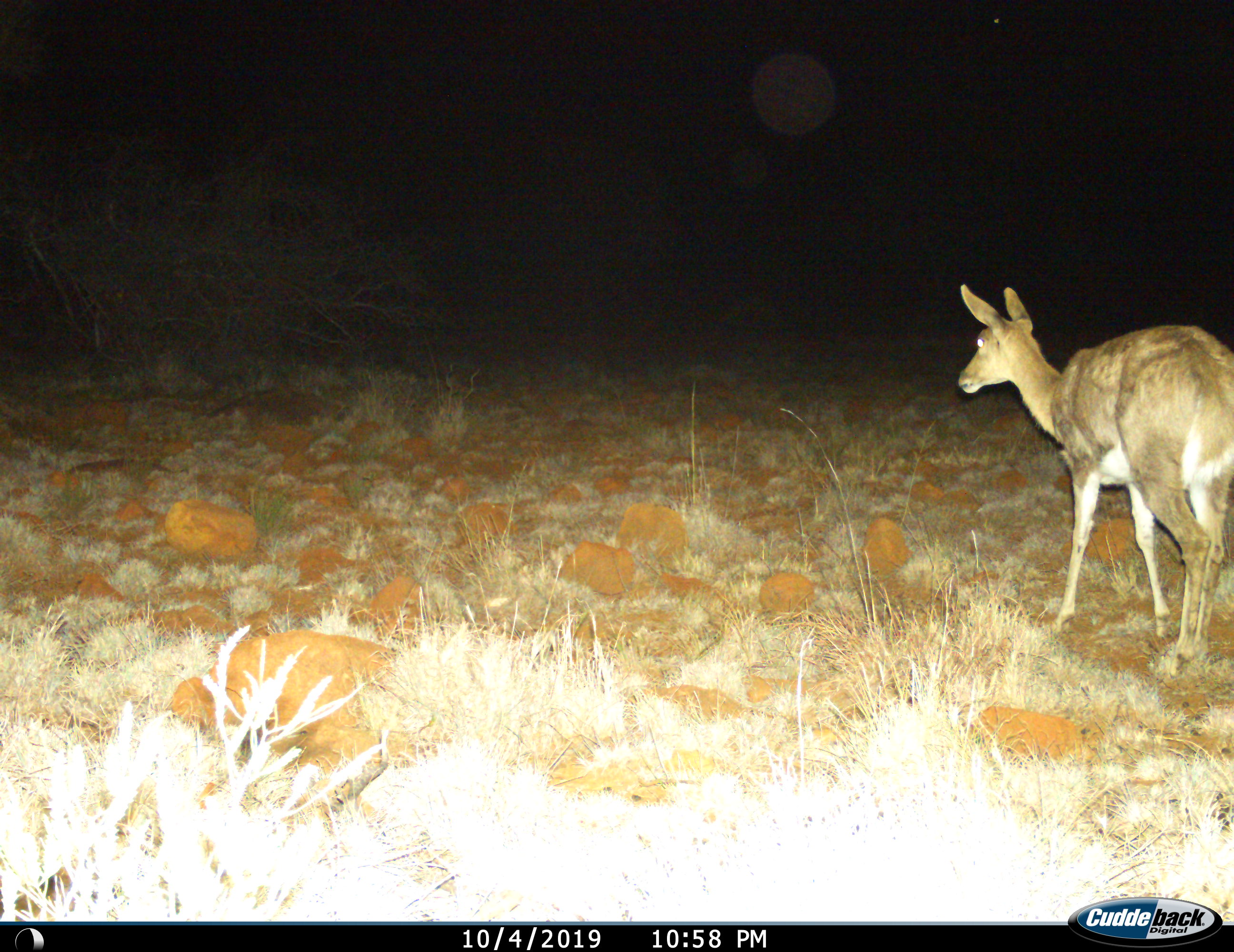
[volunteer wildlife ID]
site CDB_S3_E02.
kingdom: Animalia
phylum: Chordata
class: Mammalia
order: Artiodactyla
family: Bovidae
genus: Redunca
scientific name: Redunca fulvorufula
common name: mountain reedbuck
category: reedbuckmountain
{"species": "reedbuckmountain (mountain reedbuck) (Redunca fulvorufula)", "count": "1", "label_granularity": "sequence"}